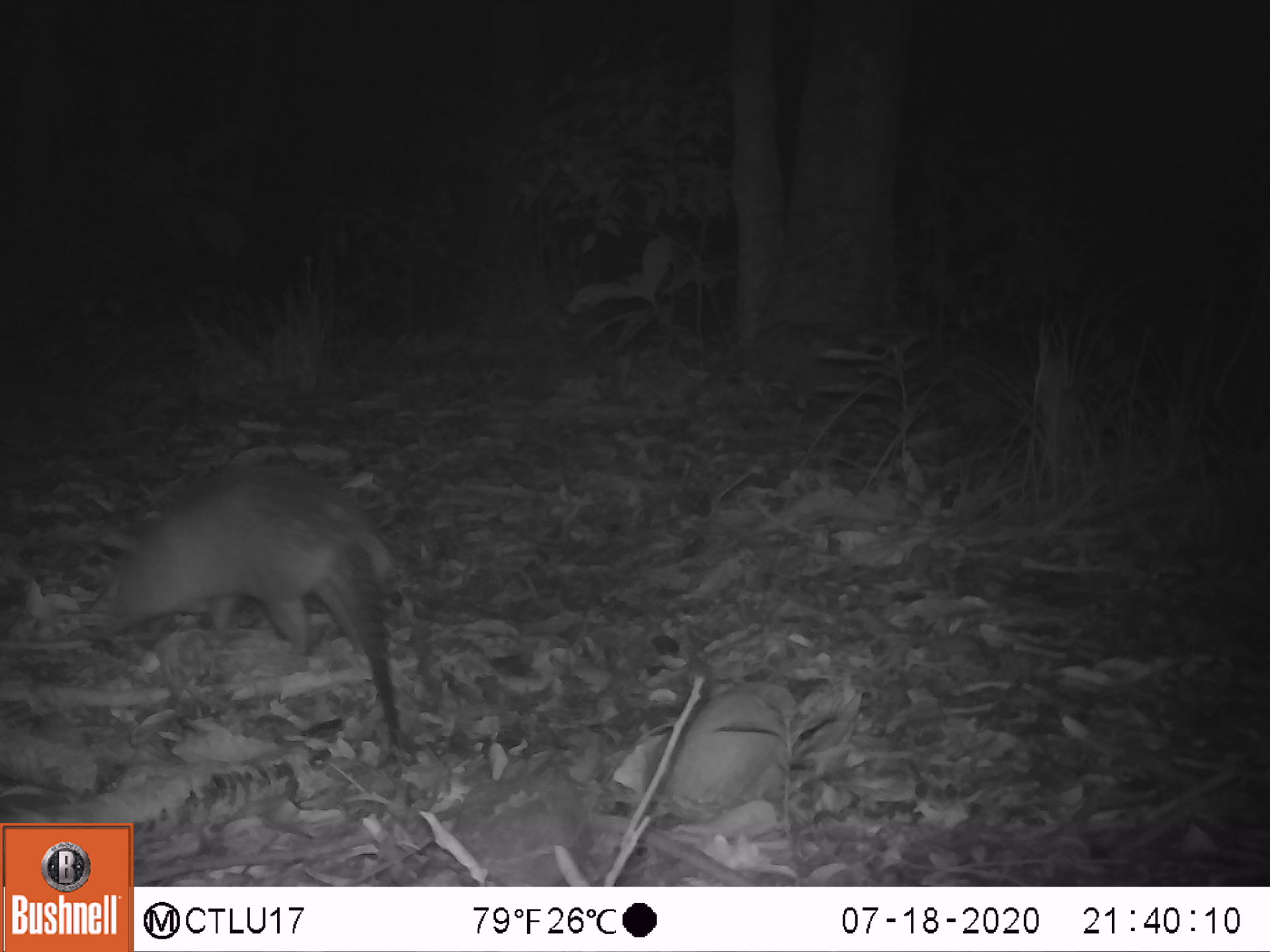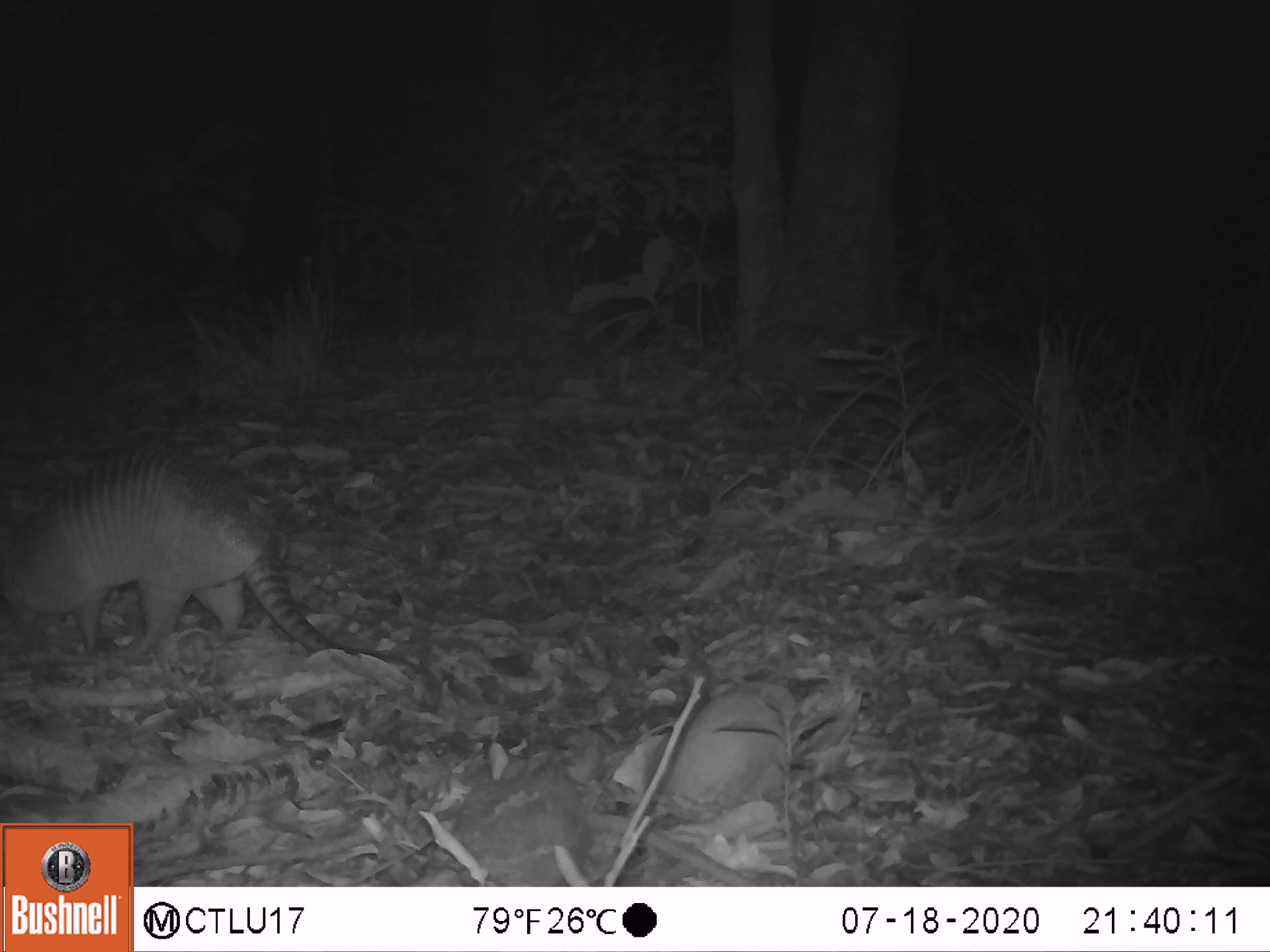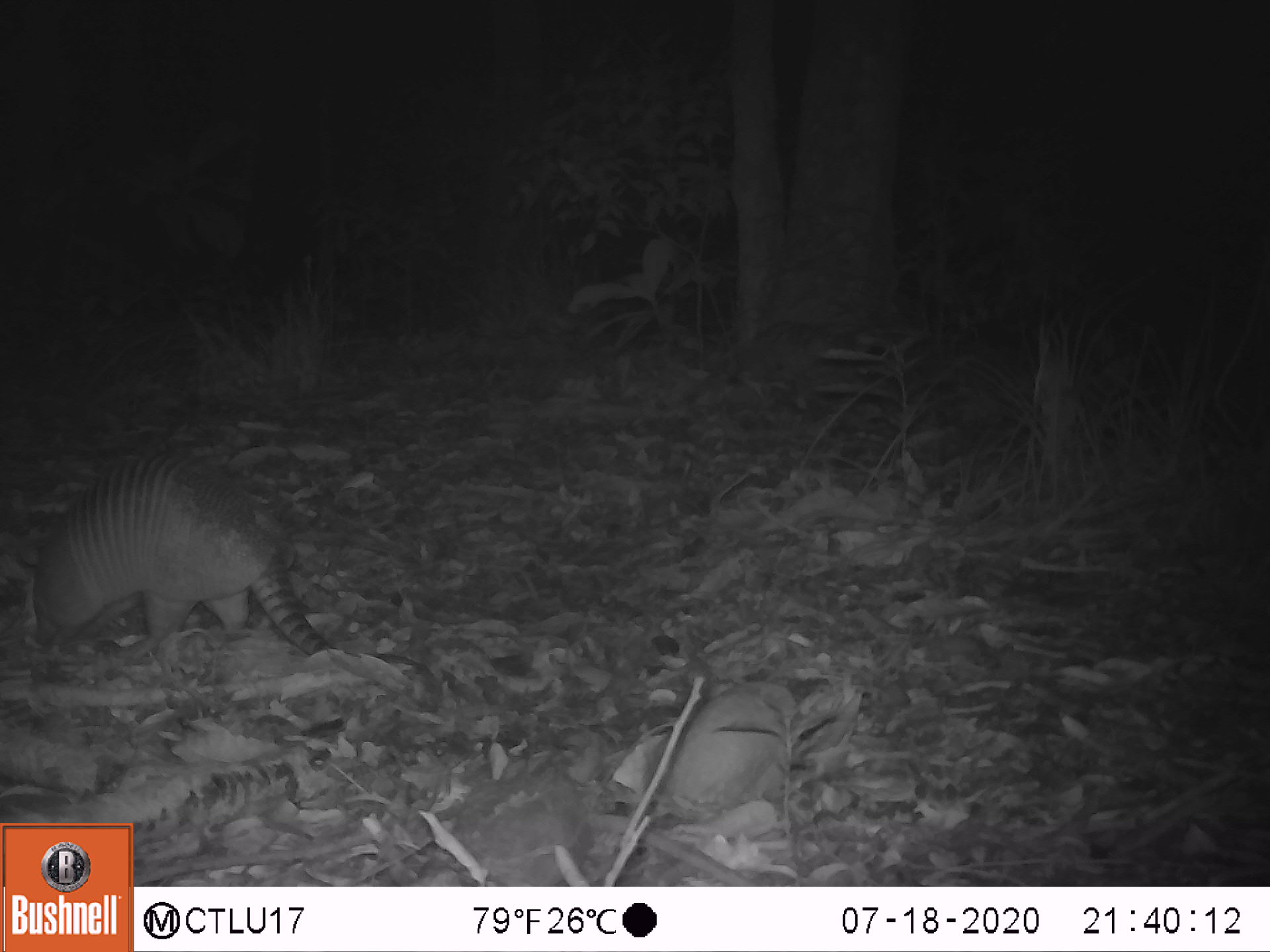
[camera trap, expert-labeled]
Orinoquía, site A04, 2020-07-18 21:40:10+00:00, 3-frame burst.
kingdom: Animalia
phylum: Chordata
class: Mammalia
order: Cingulata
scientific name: Cingulata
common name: armadillo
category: unknown armadillo